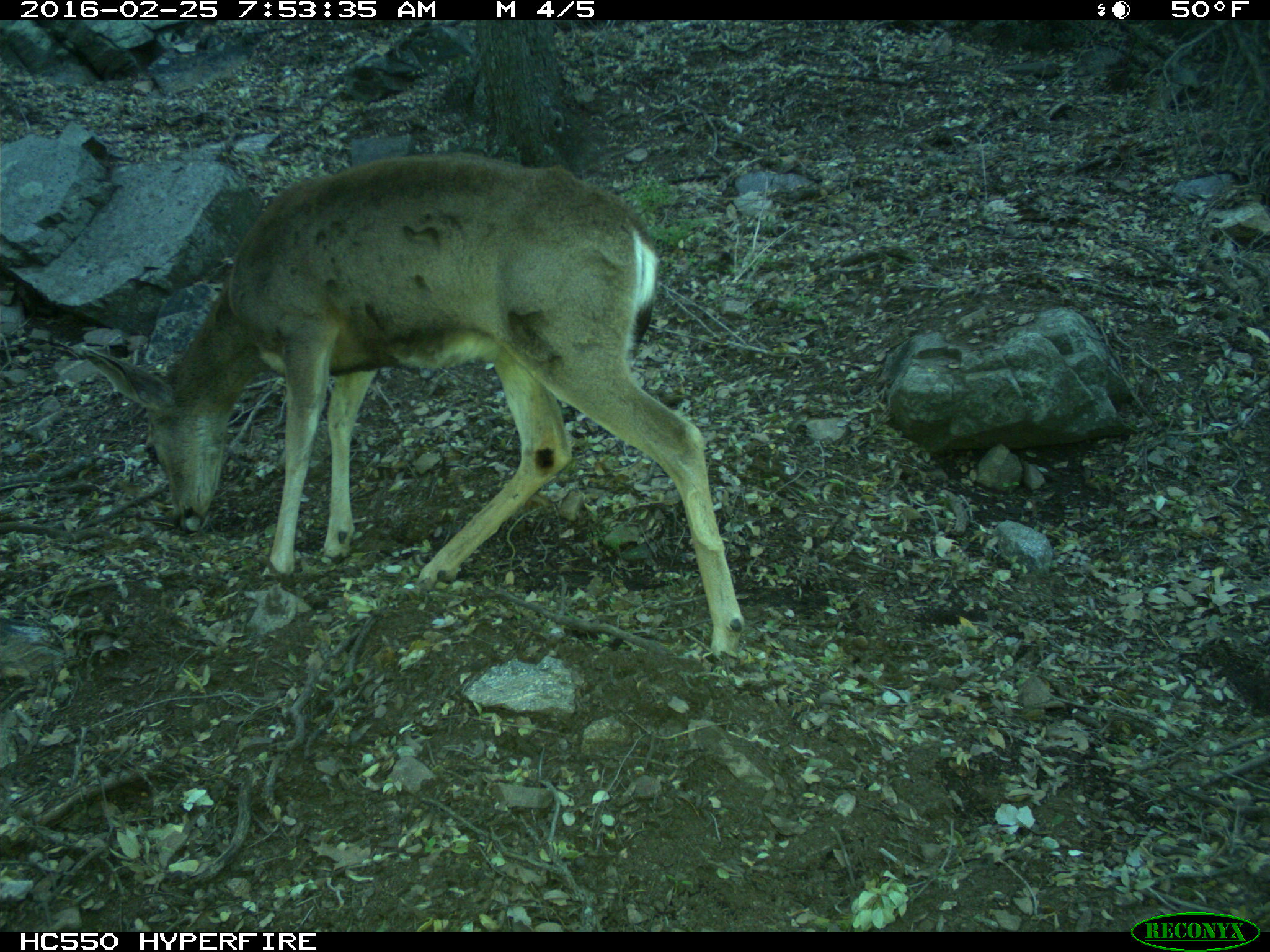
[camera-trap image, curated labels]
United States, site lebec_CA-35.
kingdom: Animalia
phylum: Chordata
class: Mammalia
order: Artiodactyla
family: Cervidae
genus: Odocoileus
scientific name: Odocoileus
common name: deer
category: unidentified deer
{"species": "unidentified deer (deer) (Odocoileus)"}